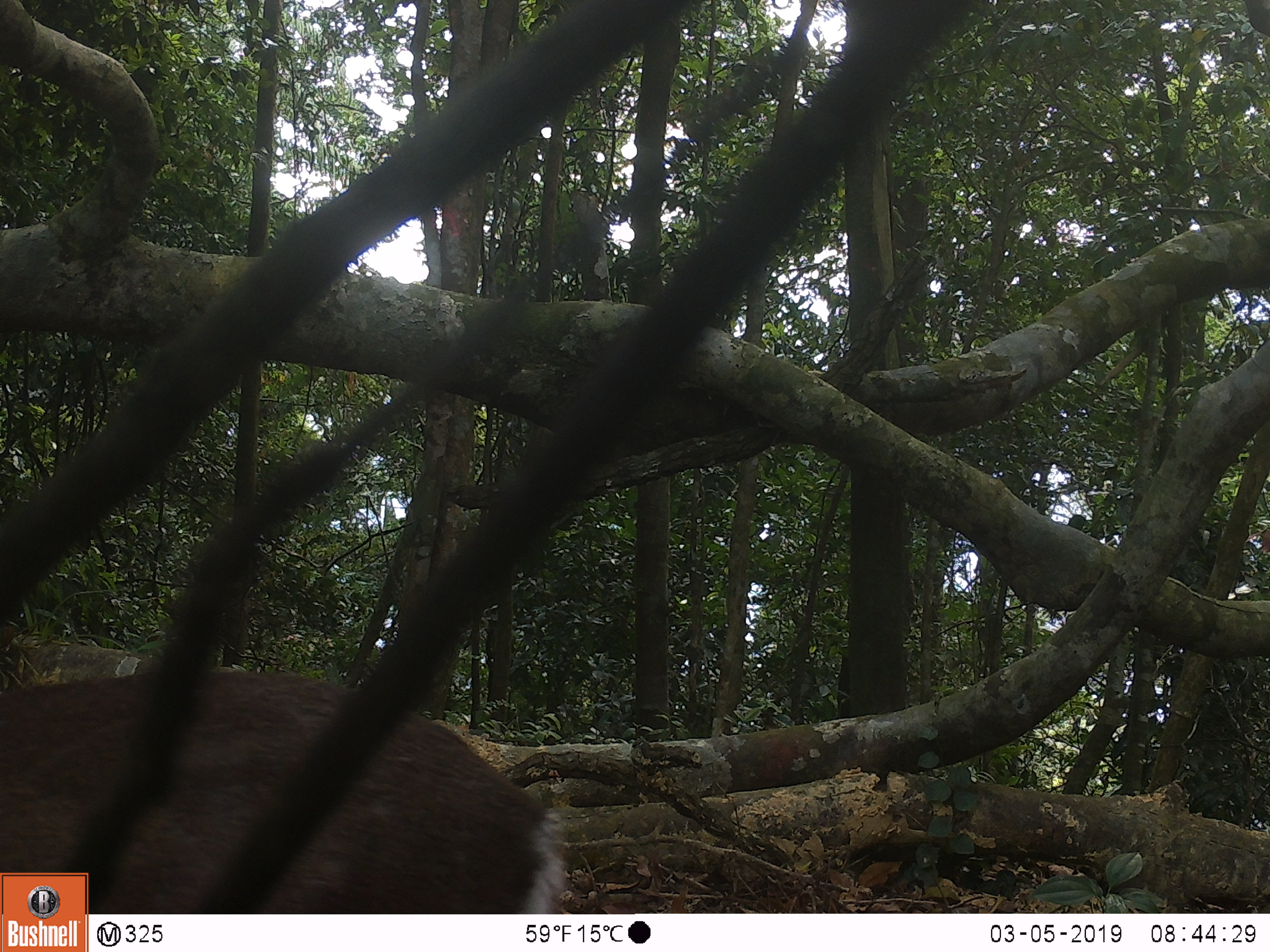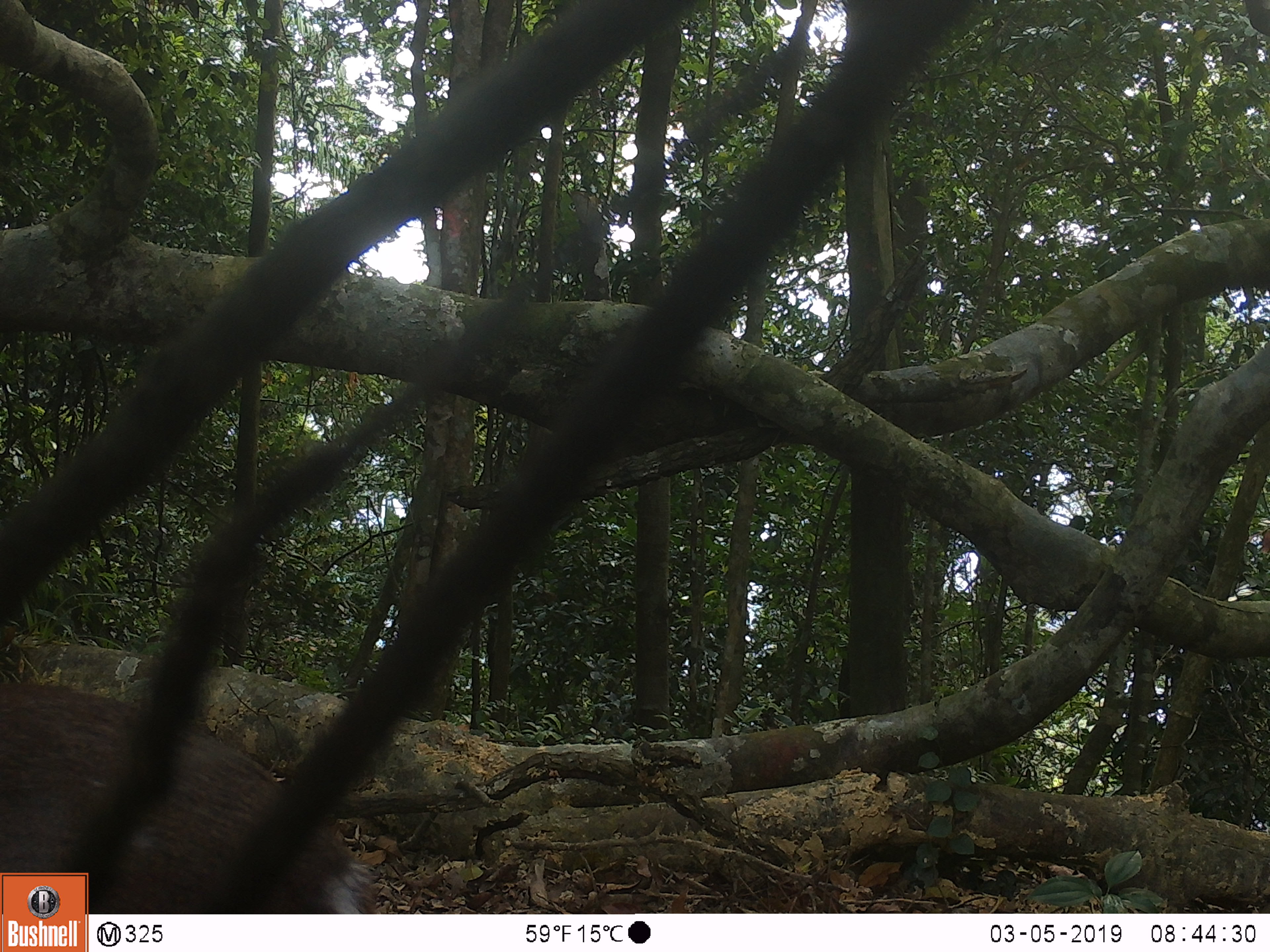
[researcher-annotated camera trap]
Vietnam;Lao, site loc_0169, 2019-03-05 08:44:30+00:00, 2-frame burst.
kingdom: Animalia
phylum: Chordata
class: Mammalia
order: Artiodactyla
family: Cervidae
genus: Muntiacus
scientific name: Muntiacus rooseveltorum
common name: roosevelt's muntjac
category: roosevelts muntjac group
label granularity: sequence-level